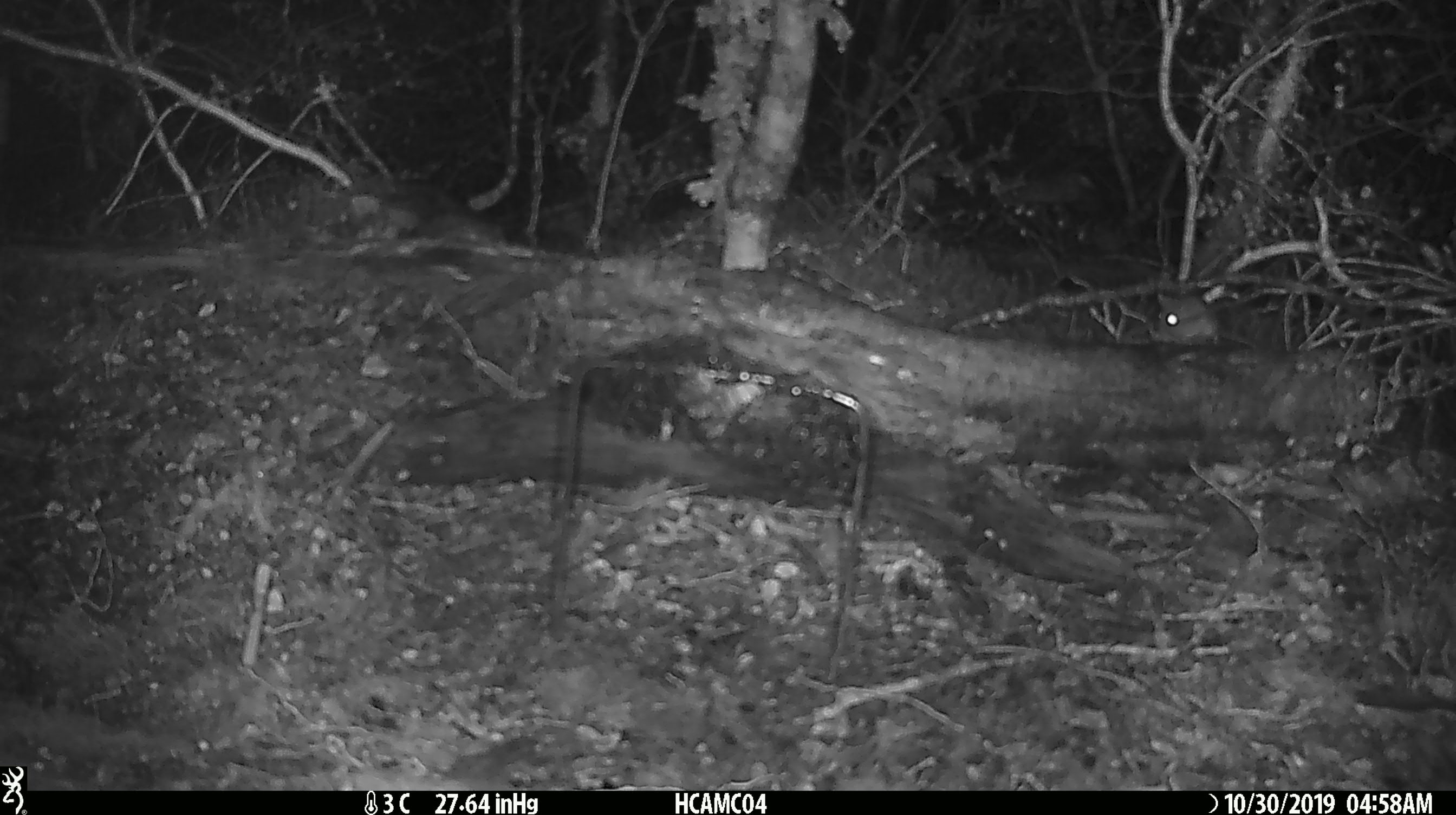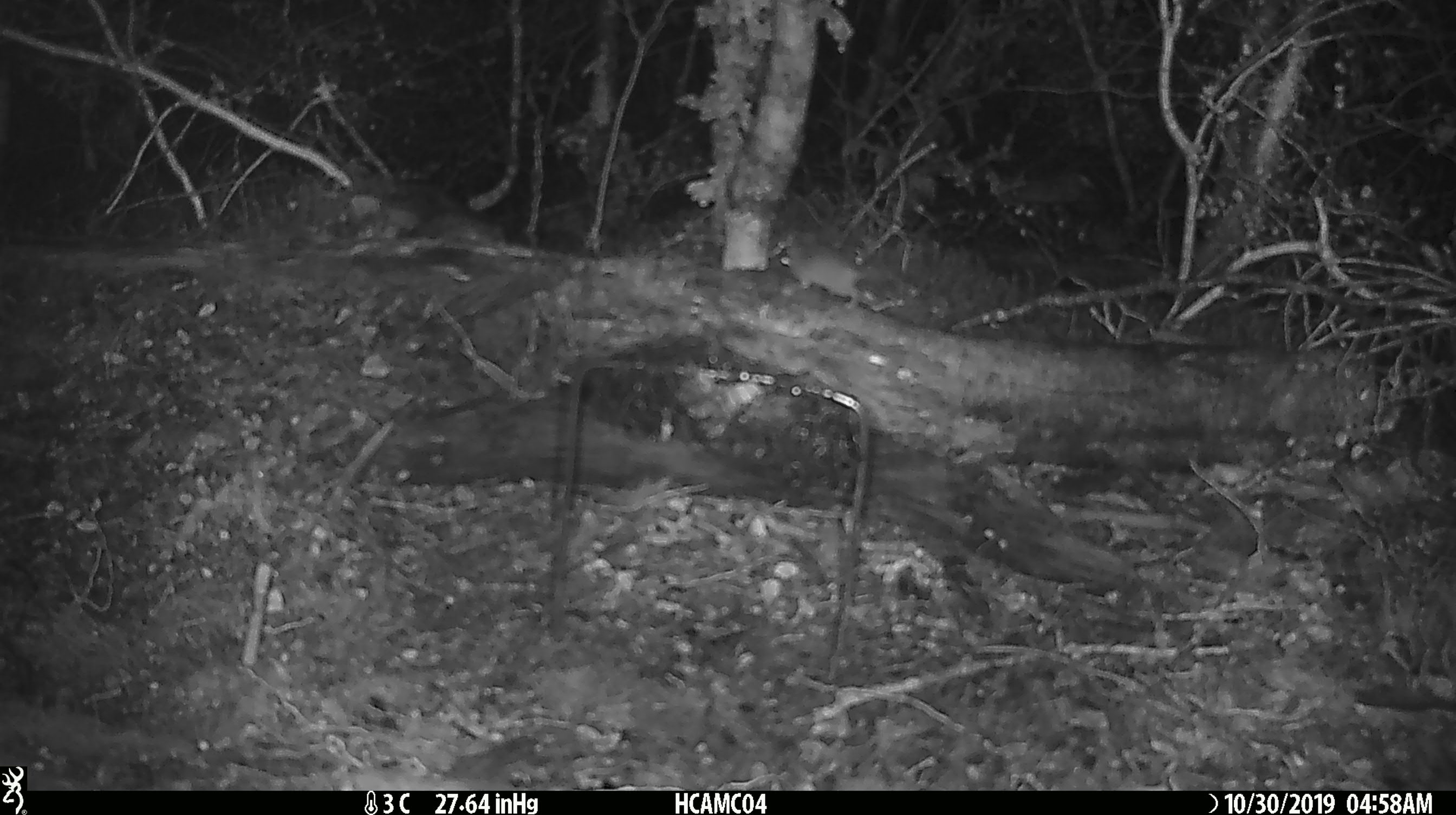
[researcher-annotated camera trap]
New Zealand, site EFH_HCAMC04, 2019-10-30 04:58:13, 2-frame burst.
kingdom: Animalia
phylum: Chordata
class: Mammalia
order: Rodentia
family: Muridae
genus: Mus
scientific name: Mus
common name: mouse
Mouse (Mus).